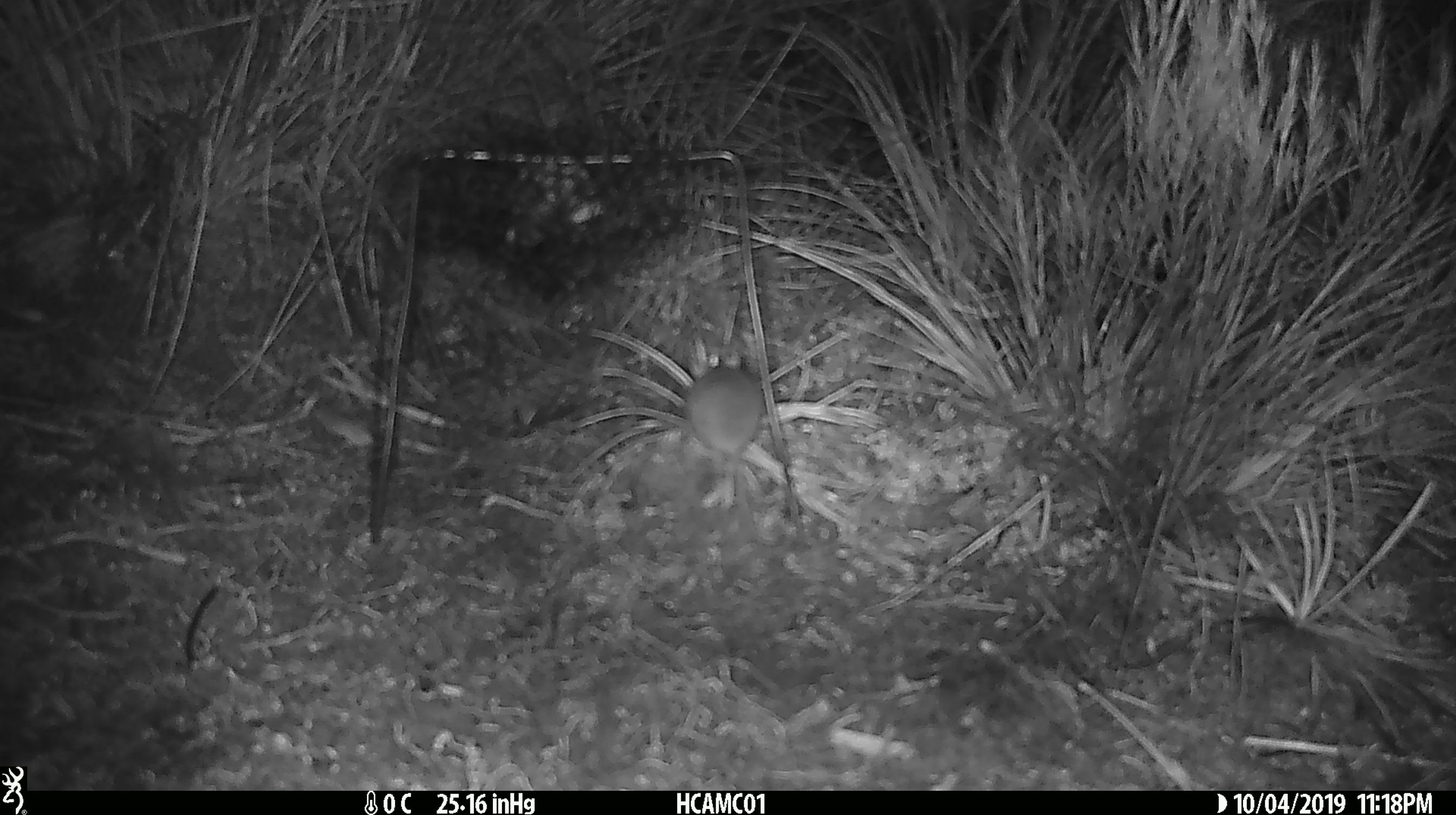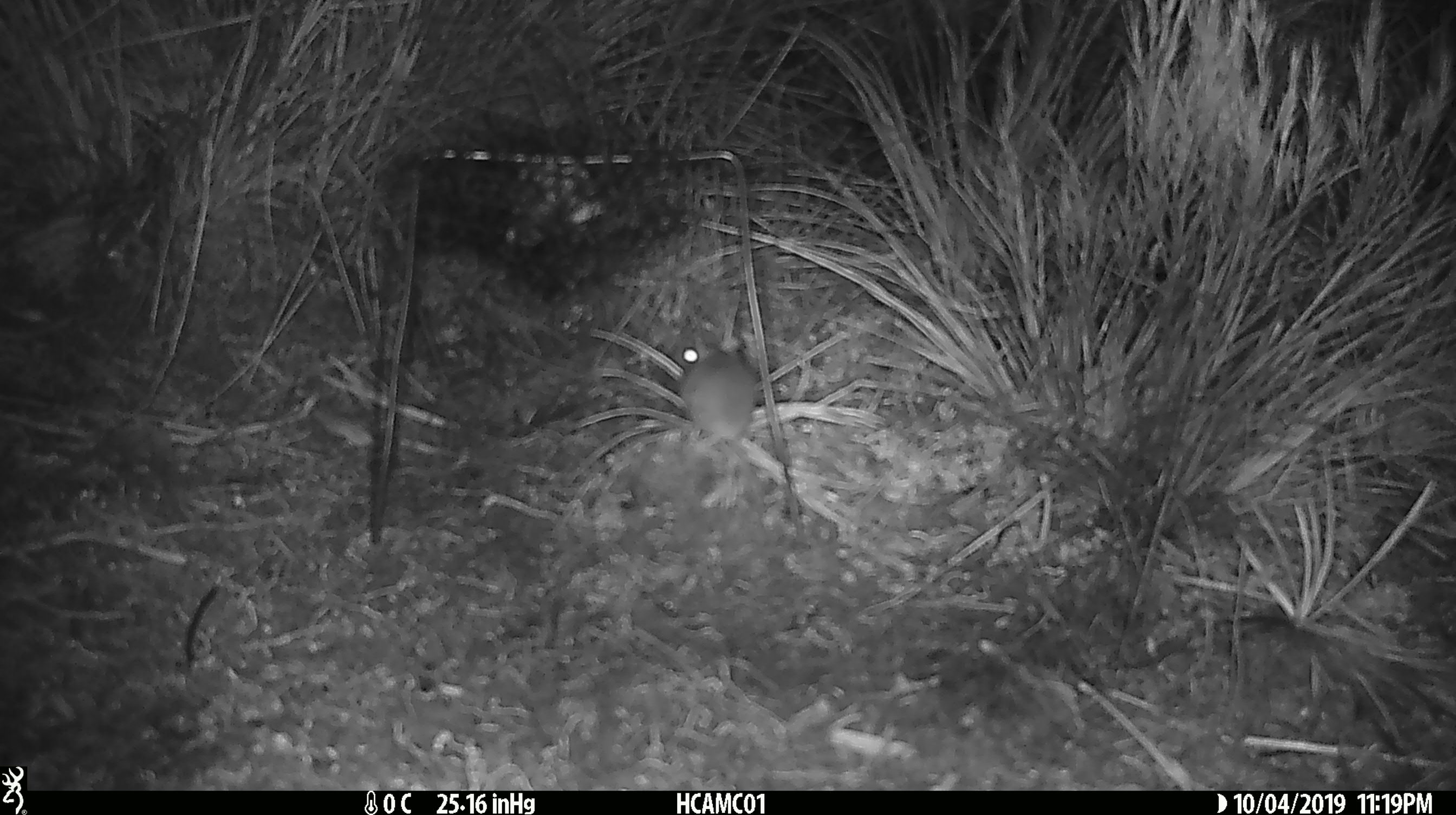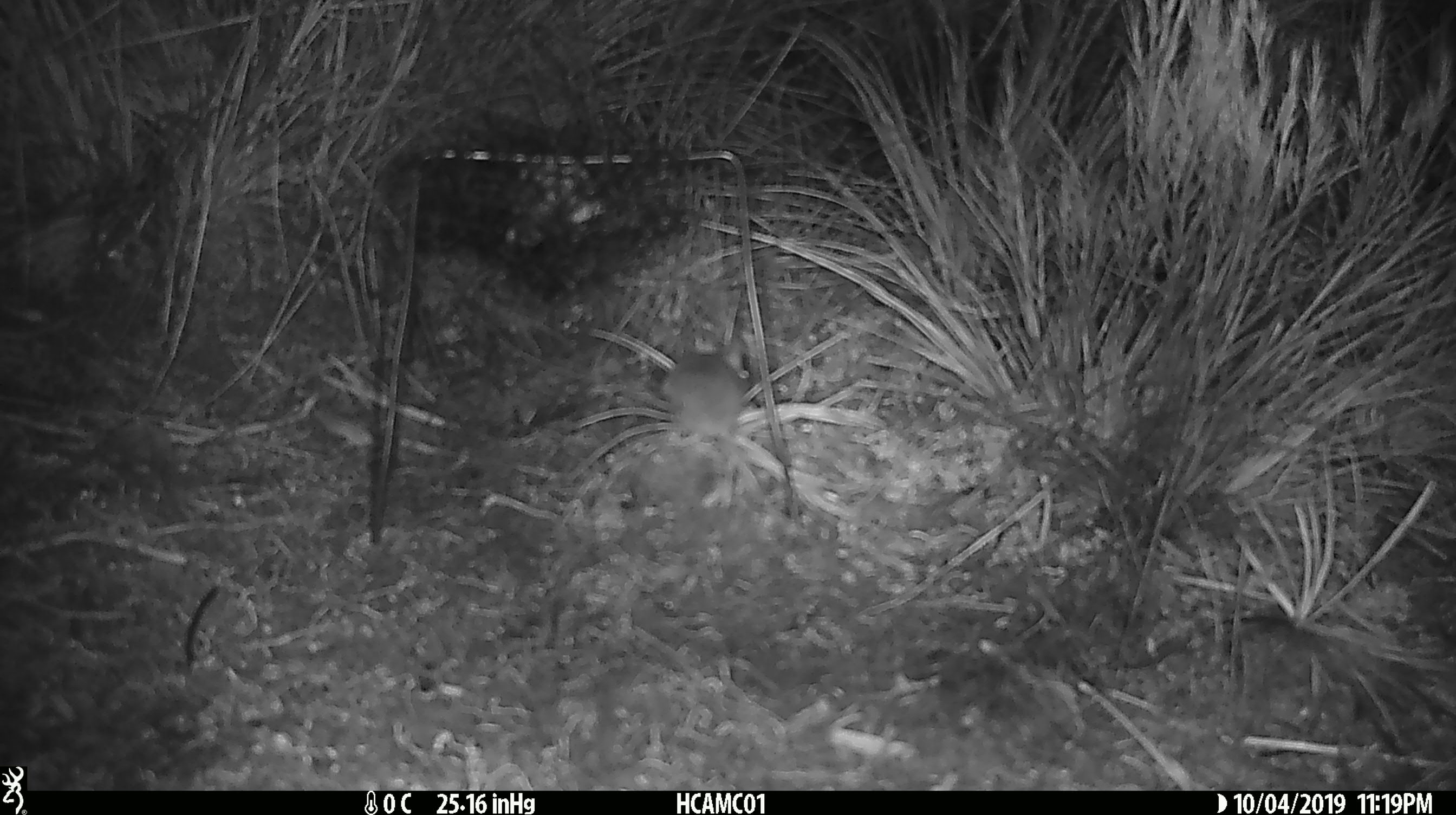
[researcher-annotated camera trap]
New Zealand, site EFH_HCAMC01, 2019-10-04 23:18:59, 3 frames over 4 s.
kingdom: Animalia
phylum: Chordata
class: Mammalia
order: Rodentia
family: Muridae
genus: Mus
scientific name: Mus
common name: mouse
Mouse (Mus).